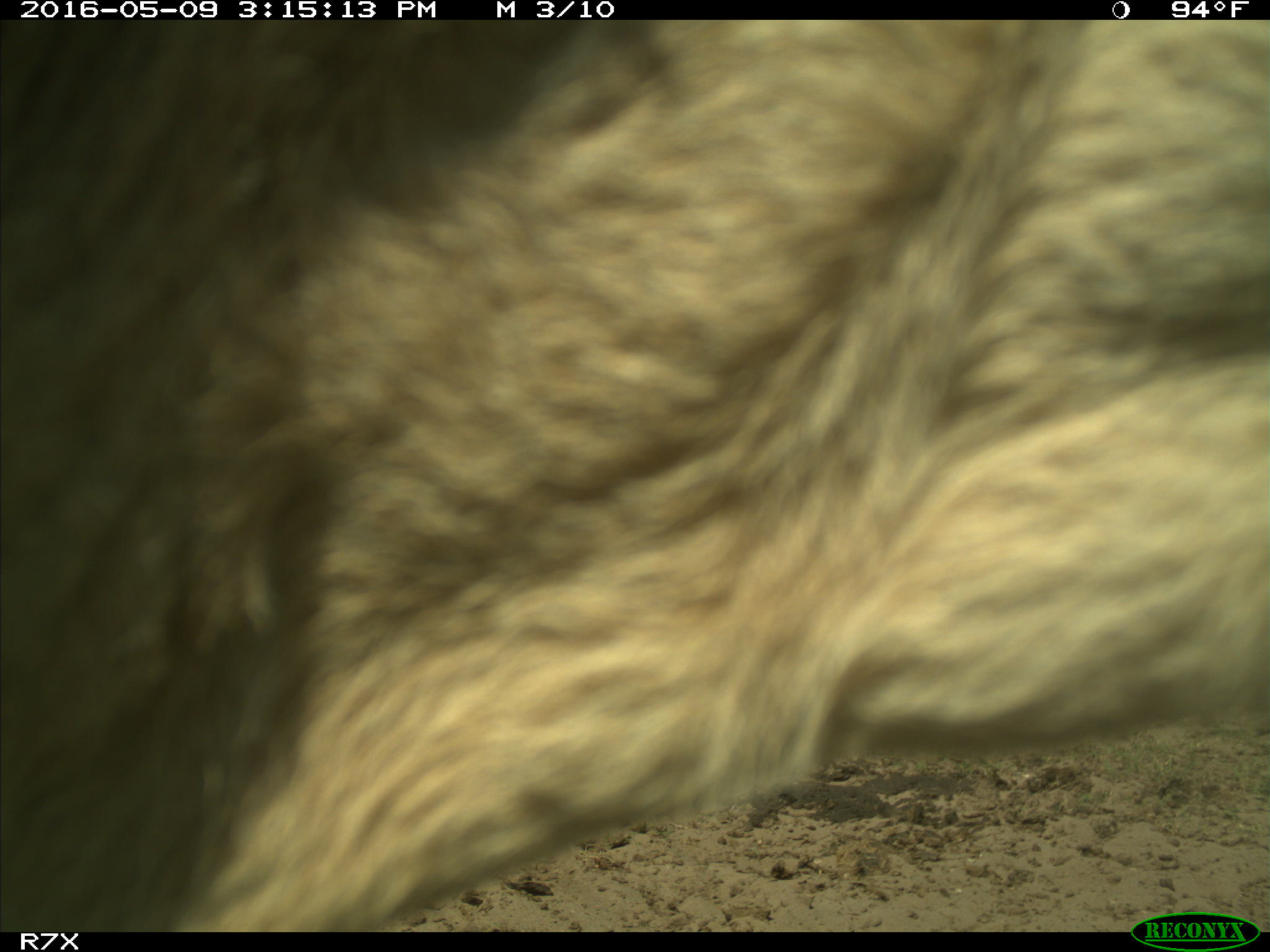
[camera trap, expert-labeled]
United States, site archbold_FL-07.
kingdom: Animalia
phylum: Chordata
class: Mammalia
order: Artiodactyla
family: Bovidae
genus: Bos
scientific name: Bos taurus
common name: domestic cow